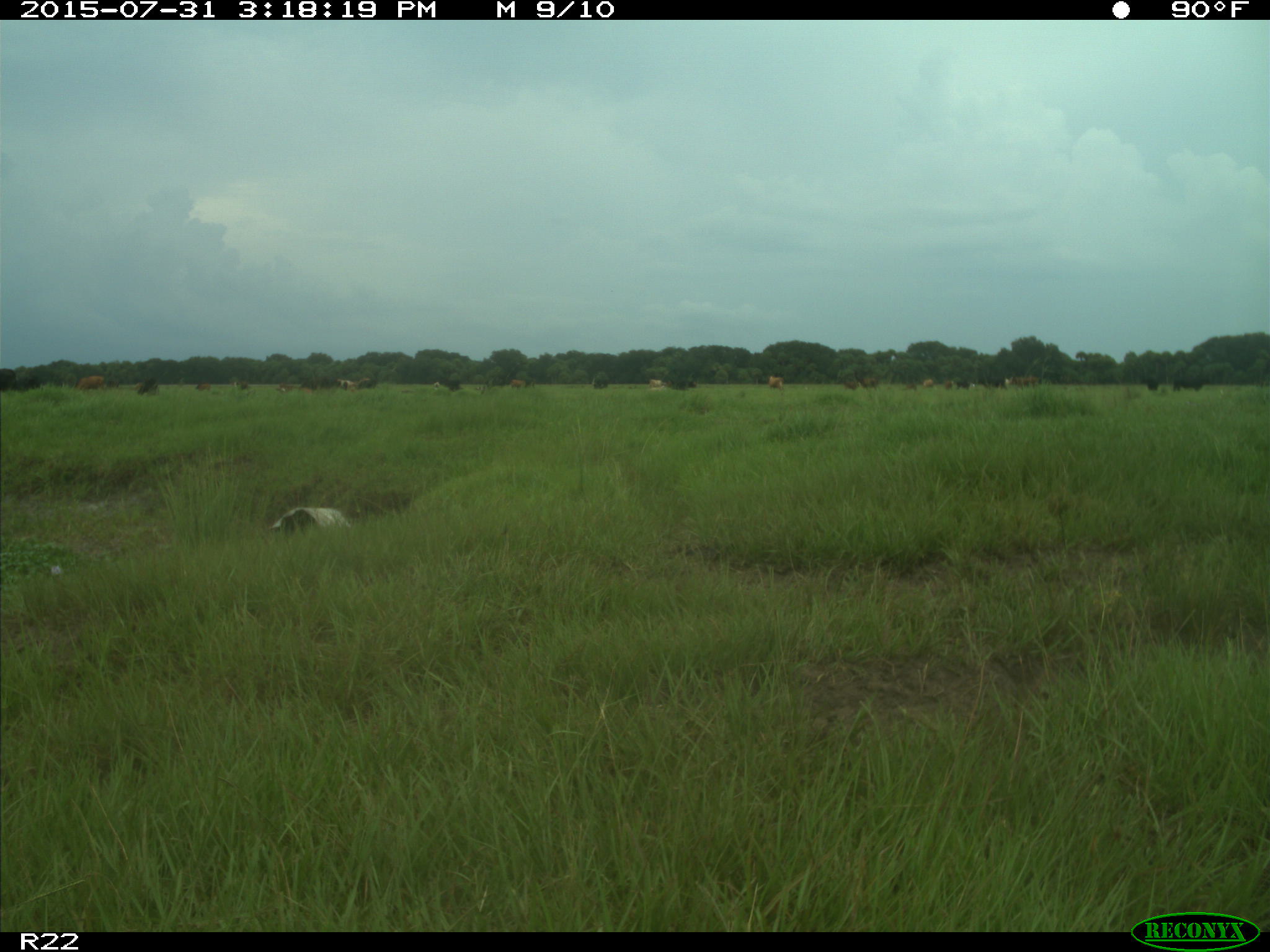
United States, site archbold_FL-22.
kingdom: Animalia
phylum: Chordata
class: Mammalia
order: Artiodactyla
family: Bovidae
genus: Bos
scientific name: Bos taurus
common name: domestic cow